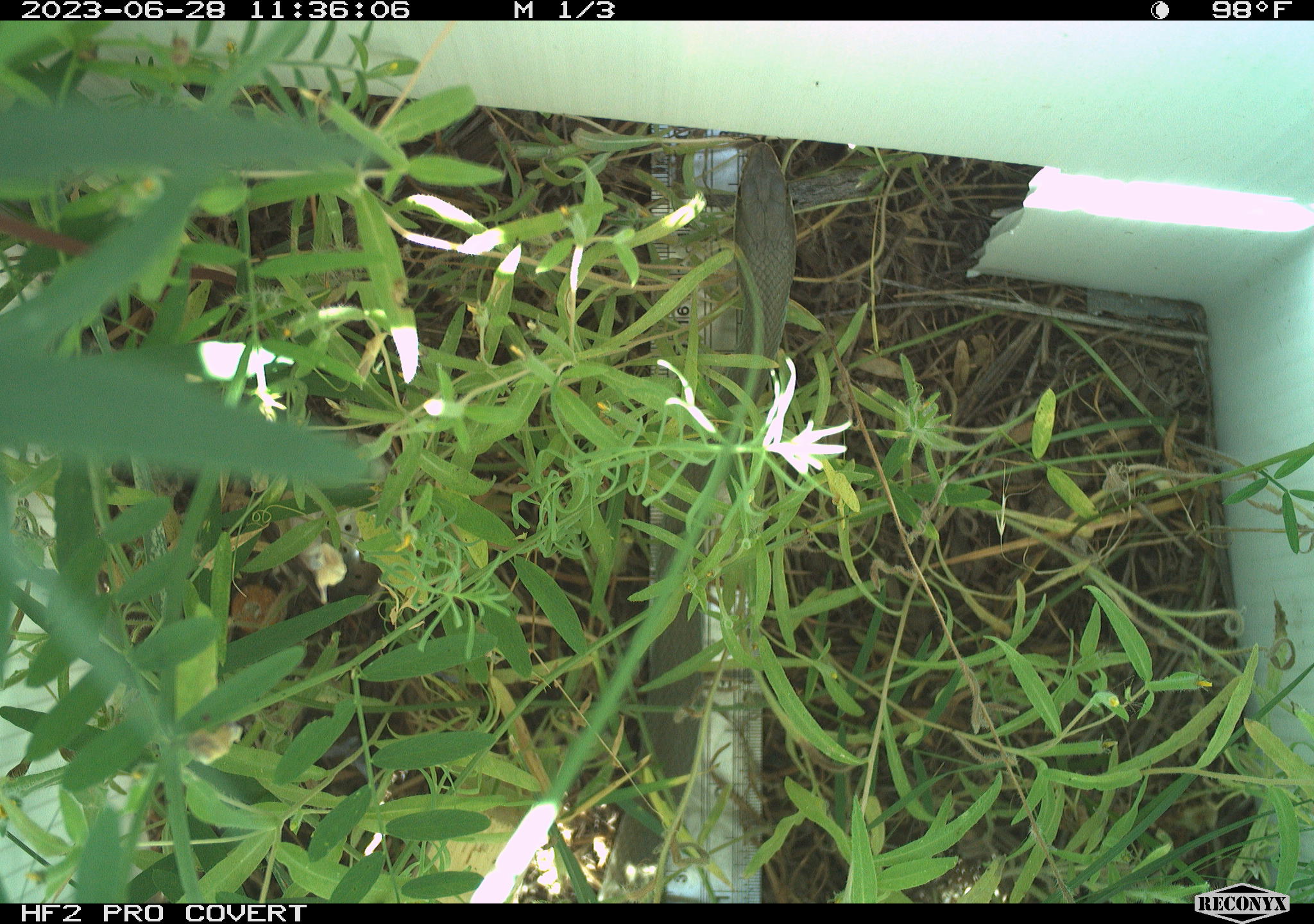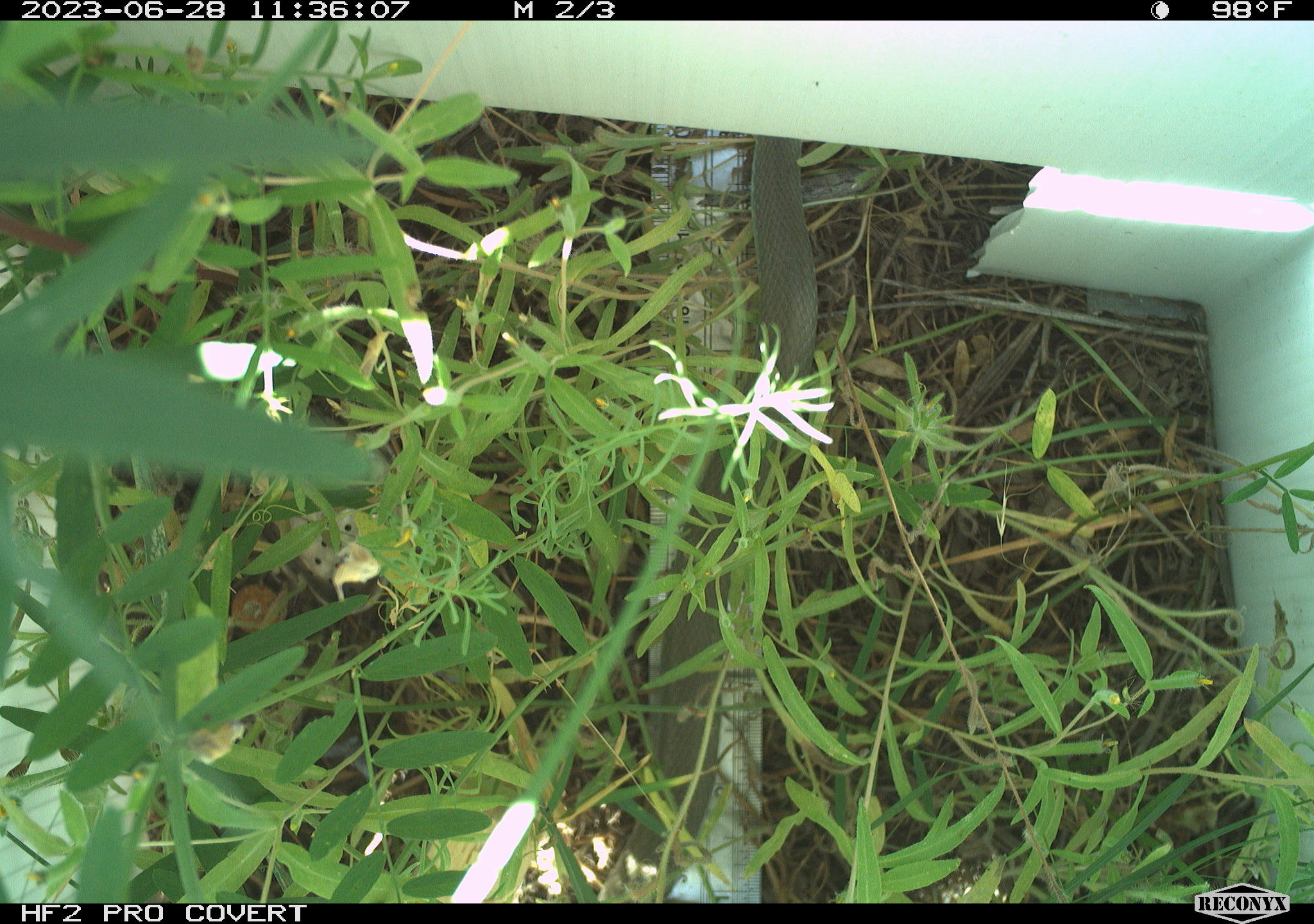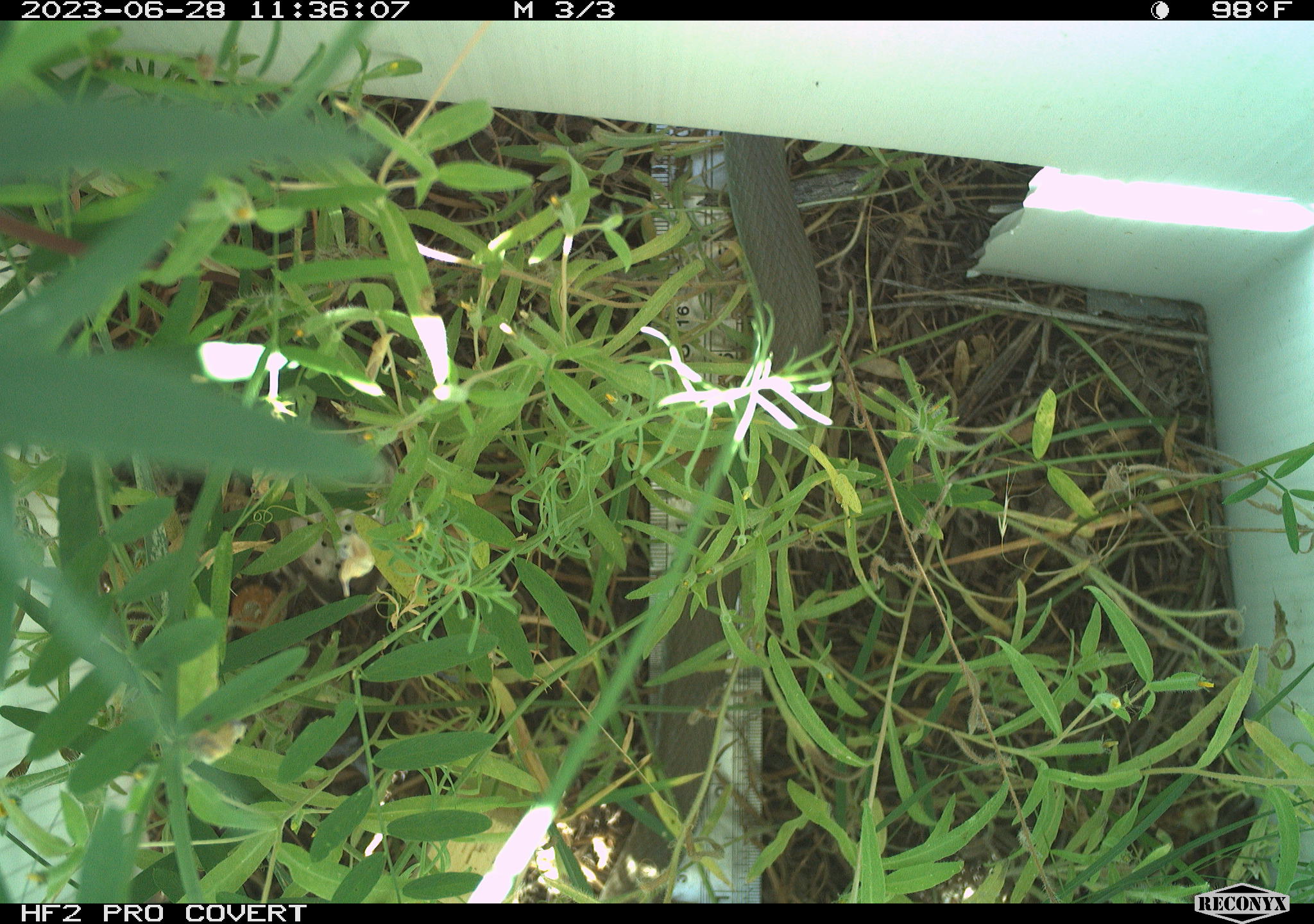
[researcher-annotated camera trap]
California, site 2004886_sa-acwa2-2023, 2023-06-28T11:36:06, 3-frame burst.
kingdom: Animalia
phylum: Chordata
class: Reptilia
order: Squamata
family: Colubridae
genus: Coluber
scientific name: Coluber constrictor mormon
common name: western yellow-bellied racer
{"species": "western yellow-bellied racer (Coluber constrictor mormon)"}